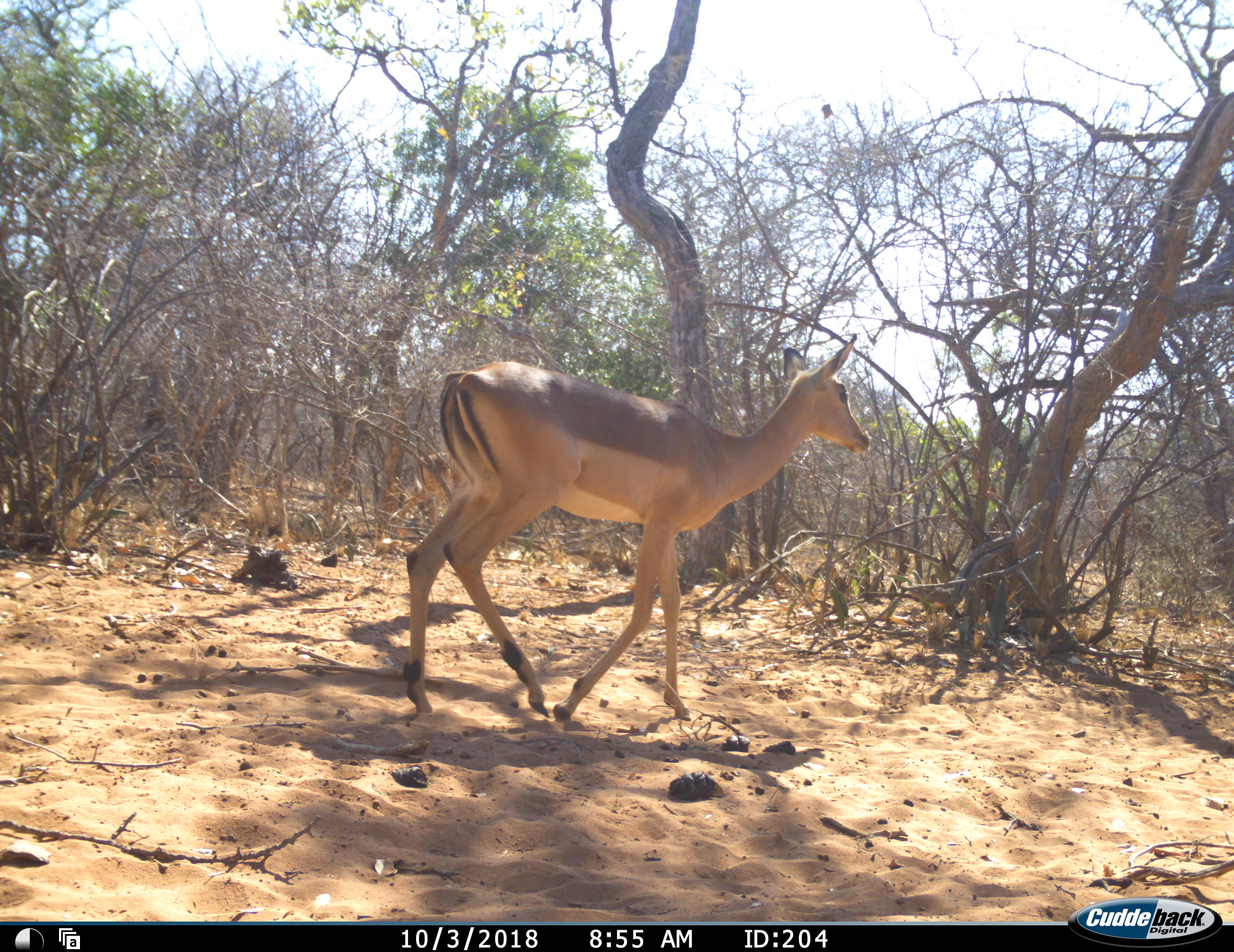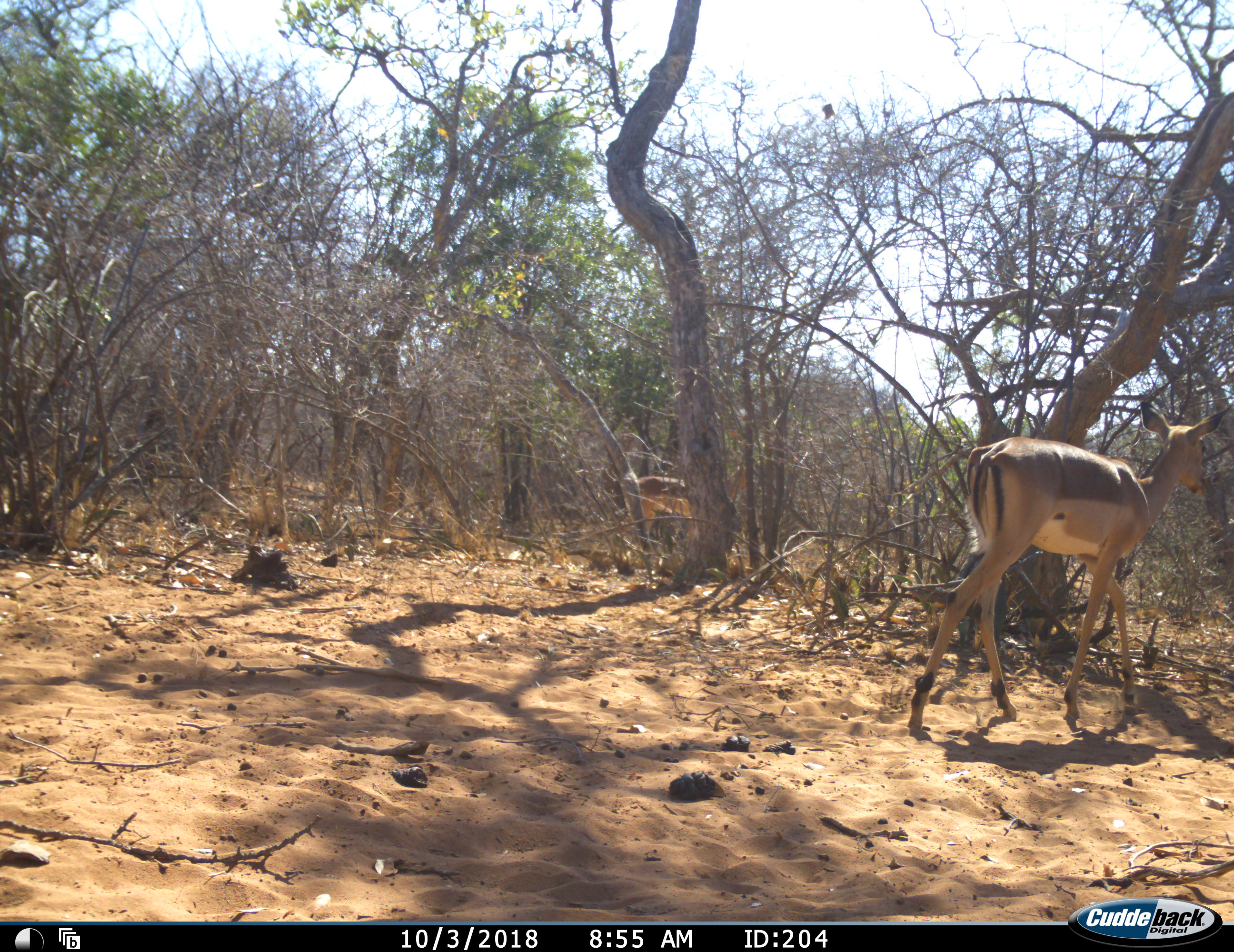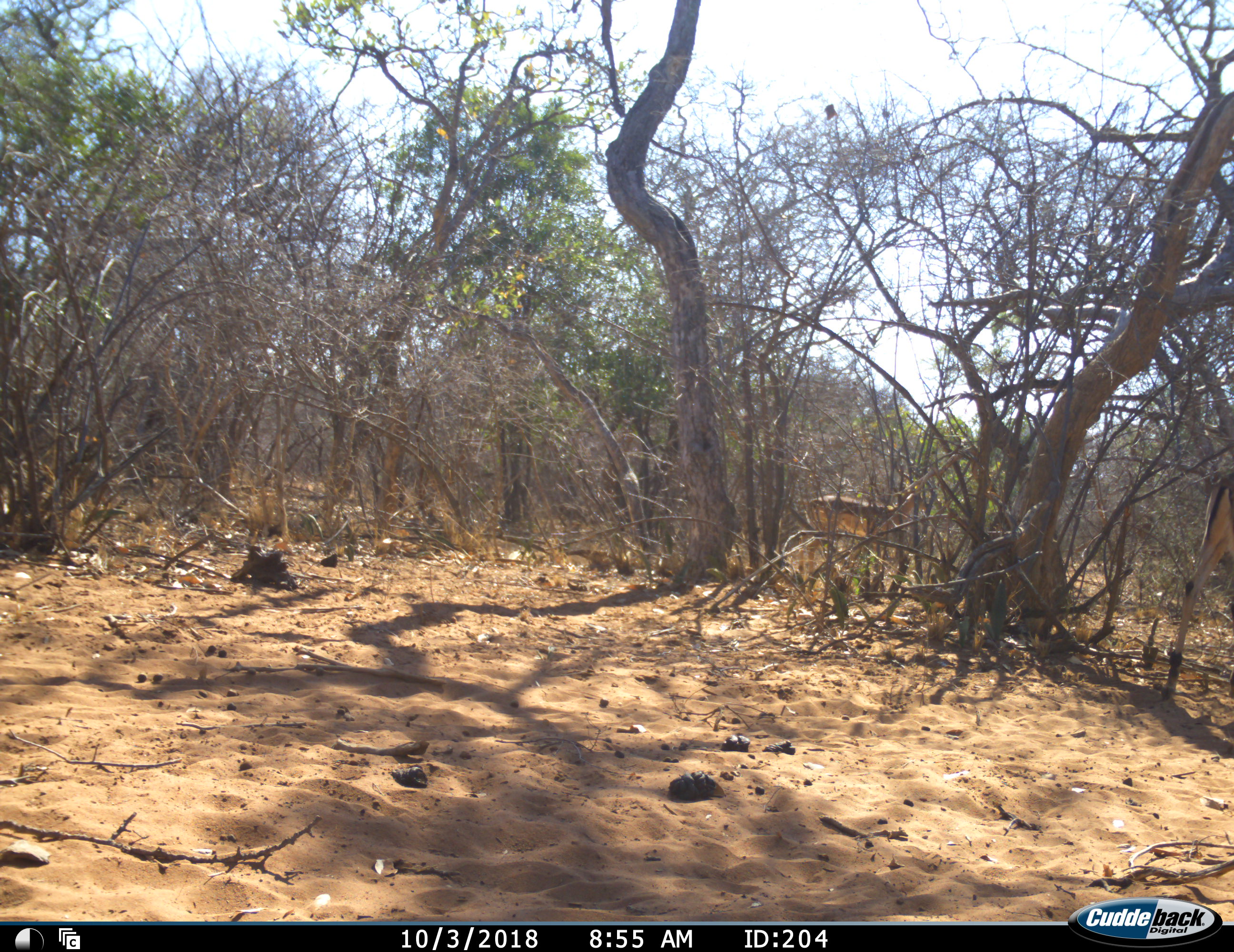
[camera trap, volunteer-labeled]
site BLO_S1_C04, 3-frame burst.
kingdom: Animalia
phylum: Chordata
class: Mammalia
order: Artiodactyla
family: Bovidae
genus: Aepyceros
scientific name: Aepyceros melampus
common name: impala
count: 2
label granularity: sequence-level